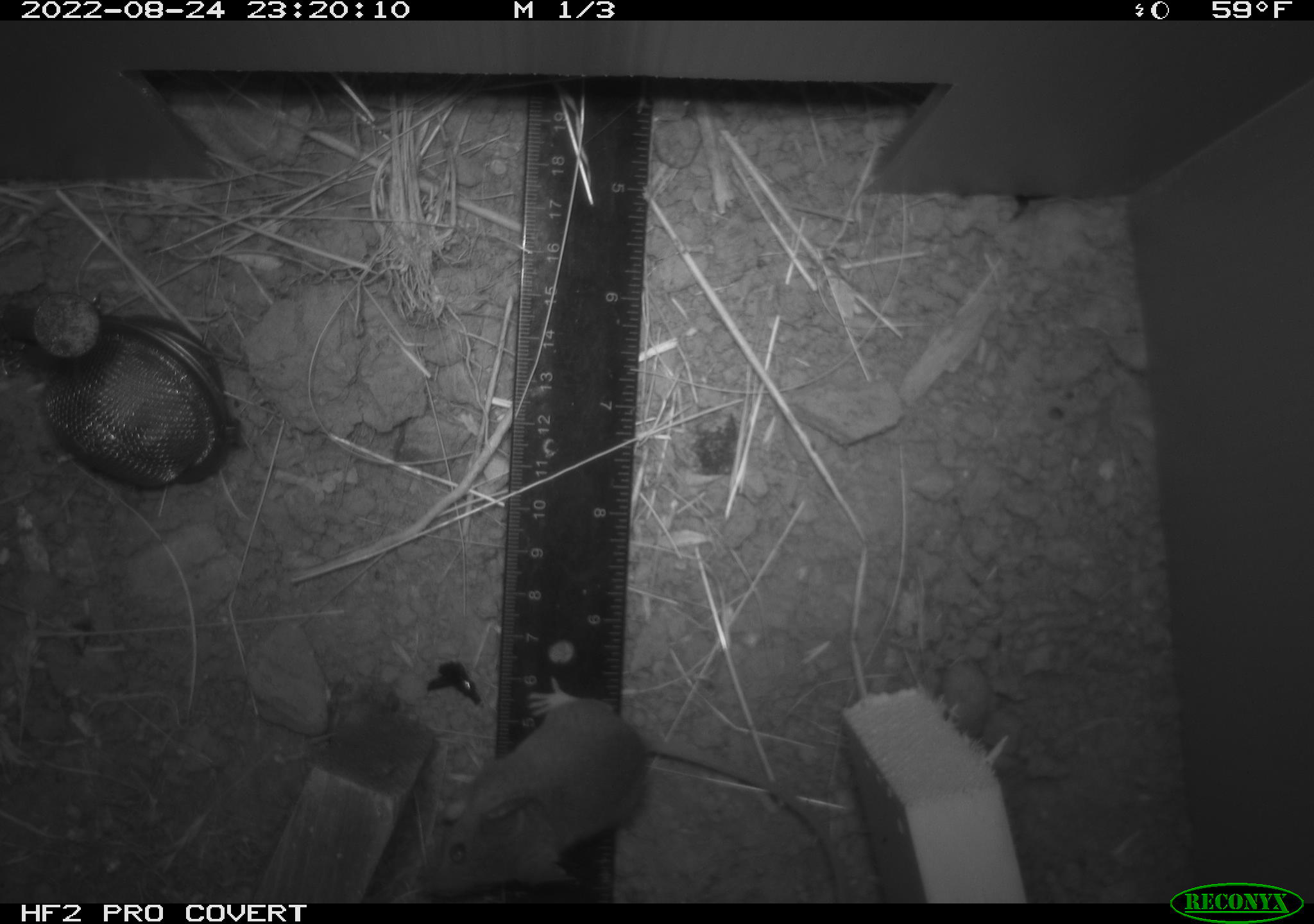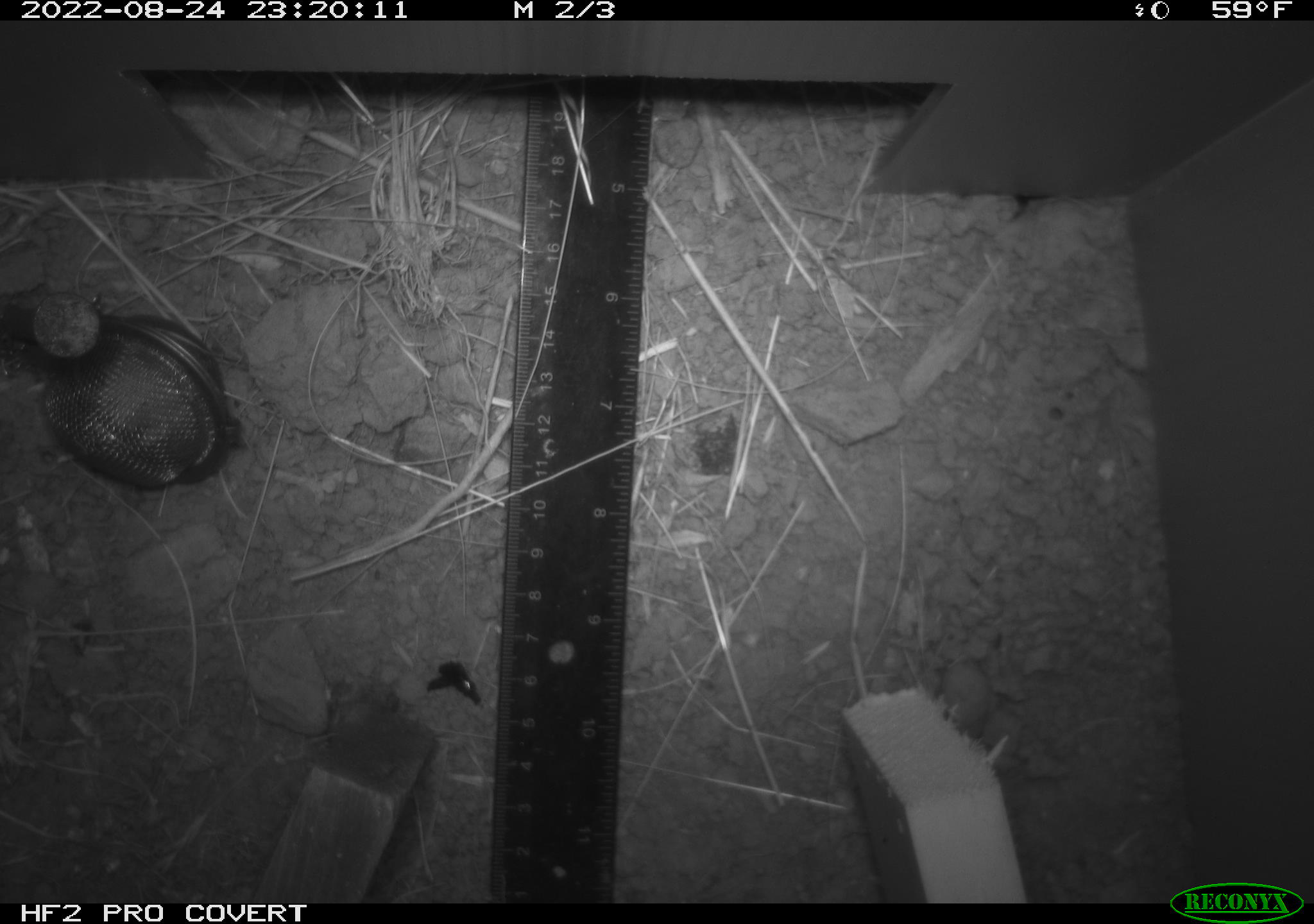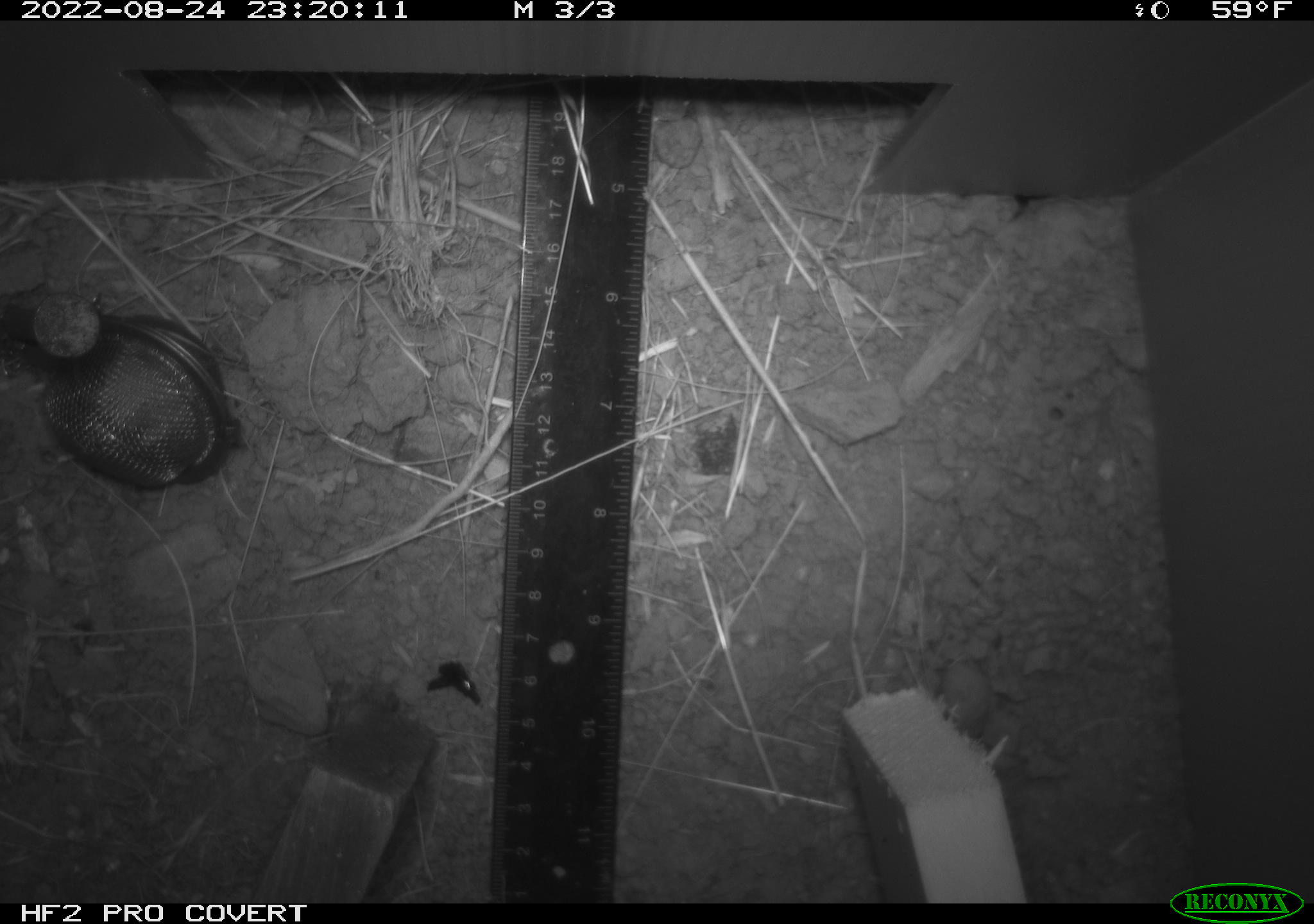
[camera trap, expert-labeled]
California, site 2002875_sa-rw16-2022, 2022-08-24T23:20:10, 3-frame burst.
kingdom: Animalia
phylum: Chordata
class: Mammalia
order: Rodentia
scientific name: Rodentia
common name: mouse species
Mouse species (Rodentia).